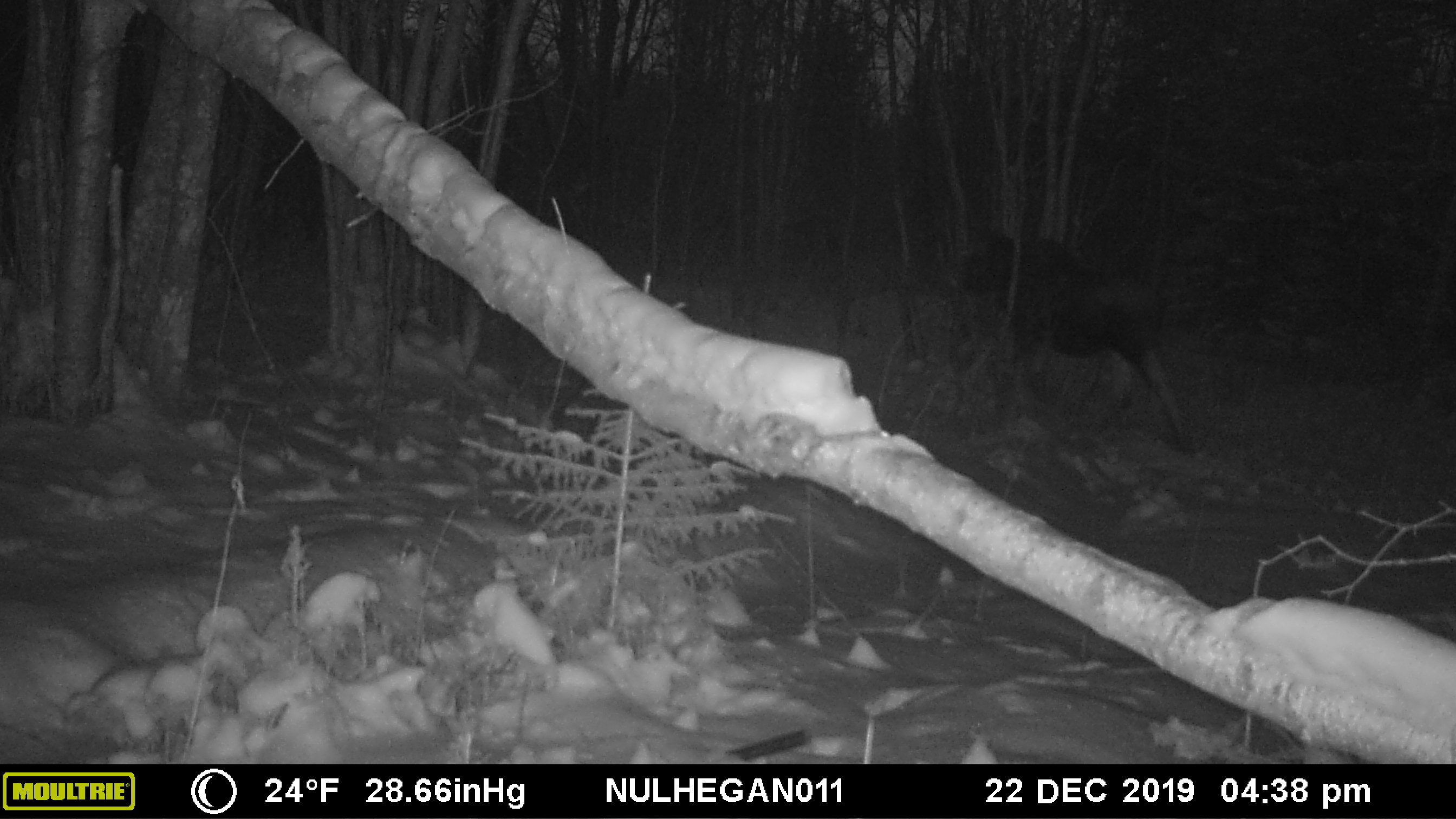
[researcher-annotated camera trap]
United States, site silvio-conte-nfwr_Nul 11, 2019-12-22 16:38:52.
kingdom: Animalia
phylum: Chordata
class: Mammalia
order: Artiodactyla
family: Cervidae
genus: Alces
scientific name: Alces alces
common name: moose